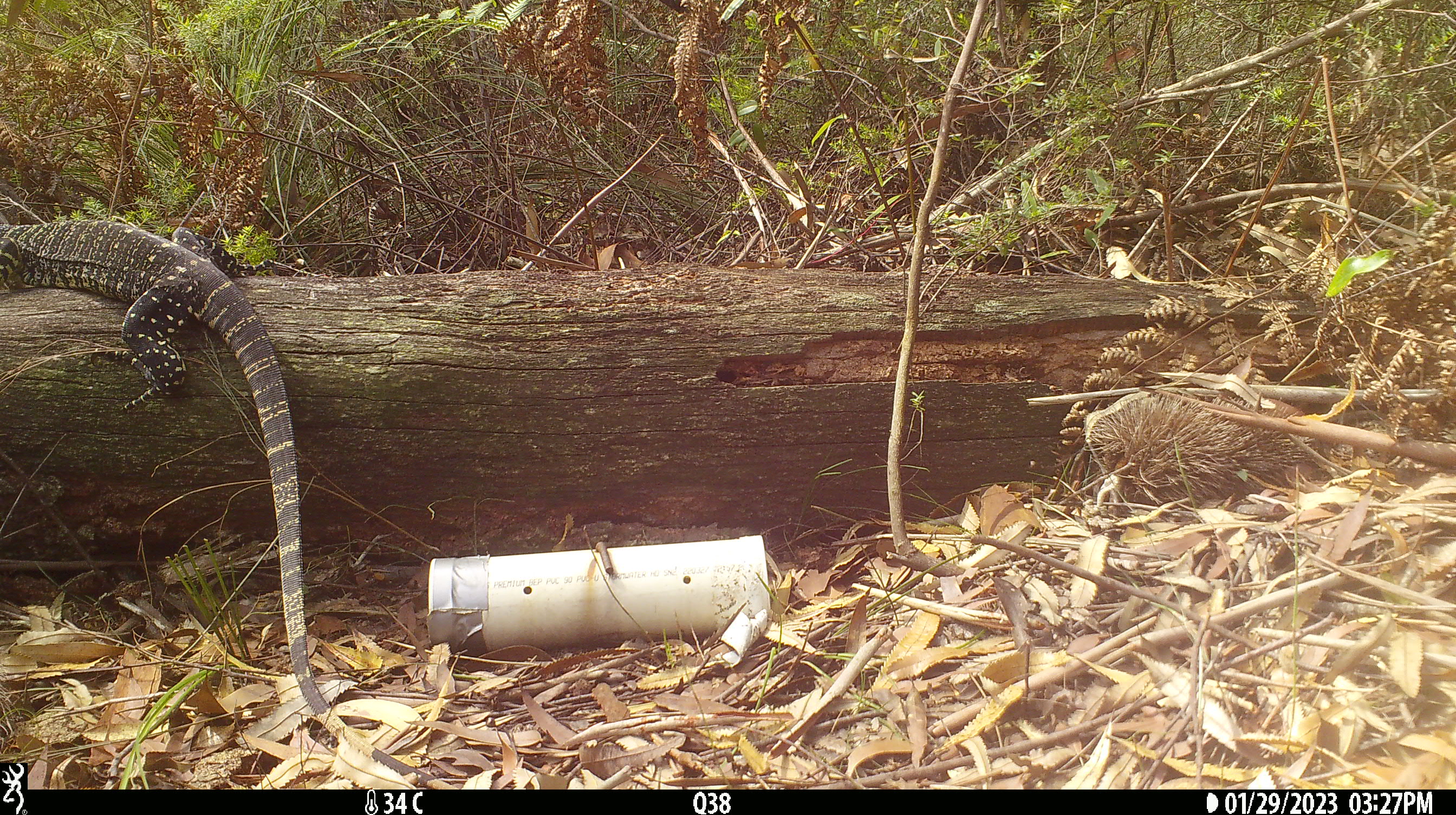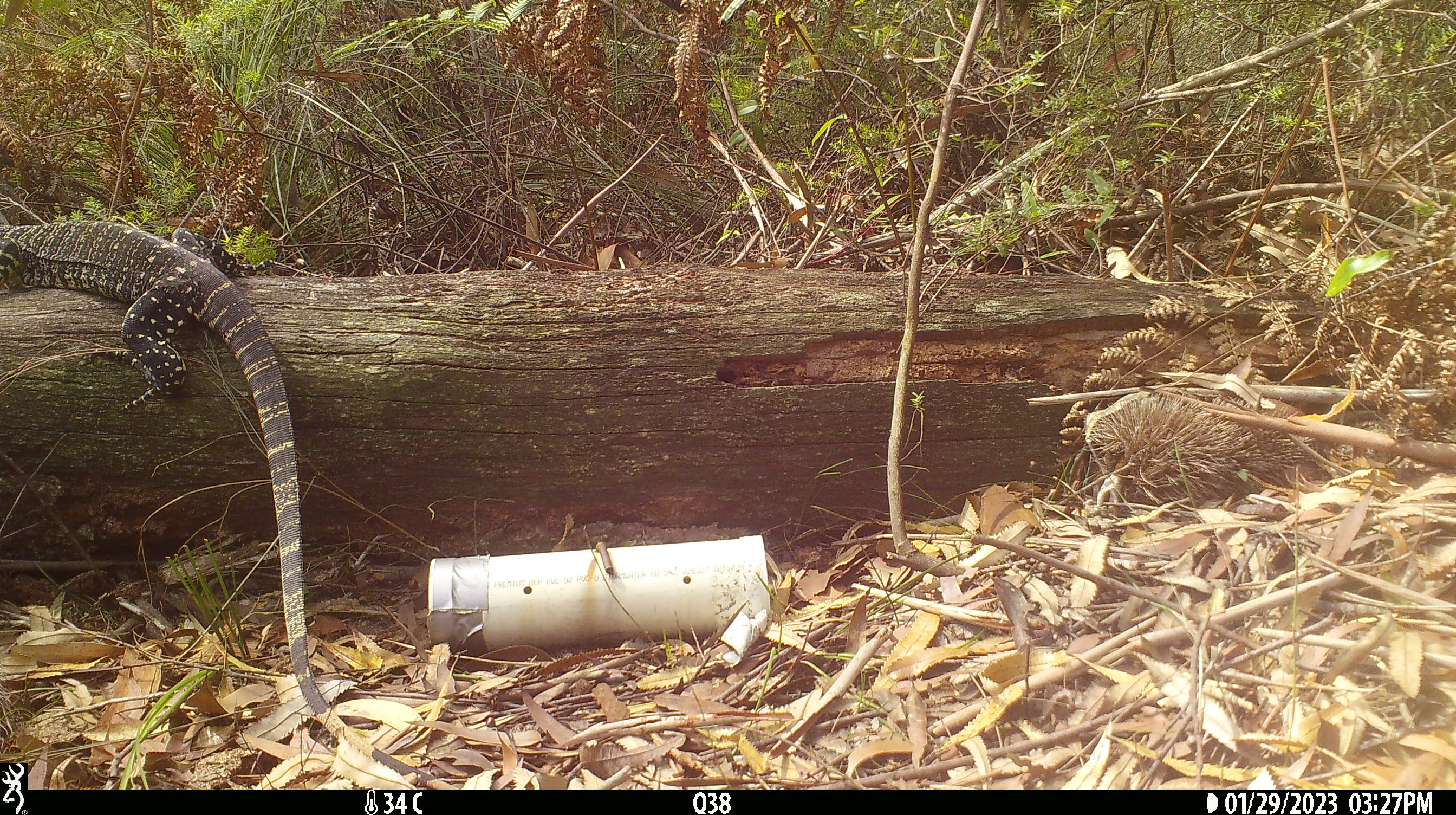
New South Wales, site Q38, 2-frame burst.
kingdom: Animalia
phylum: Chordata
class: Reptilia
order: Squamata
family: Varanidae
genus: Varanus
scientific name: Varanus varius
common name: lace monitor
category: goanna